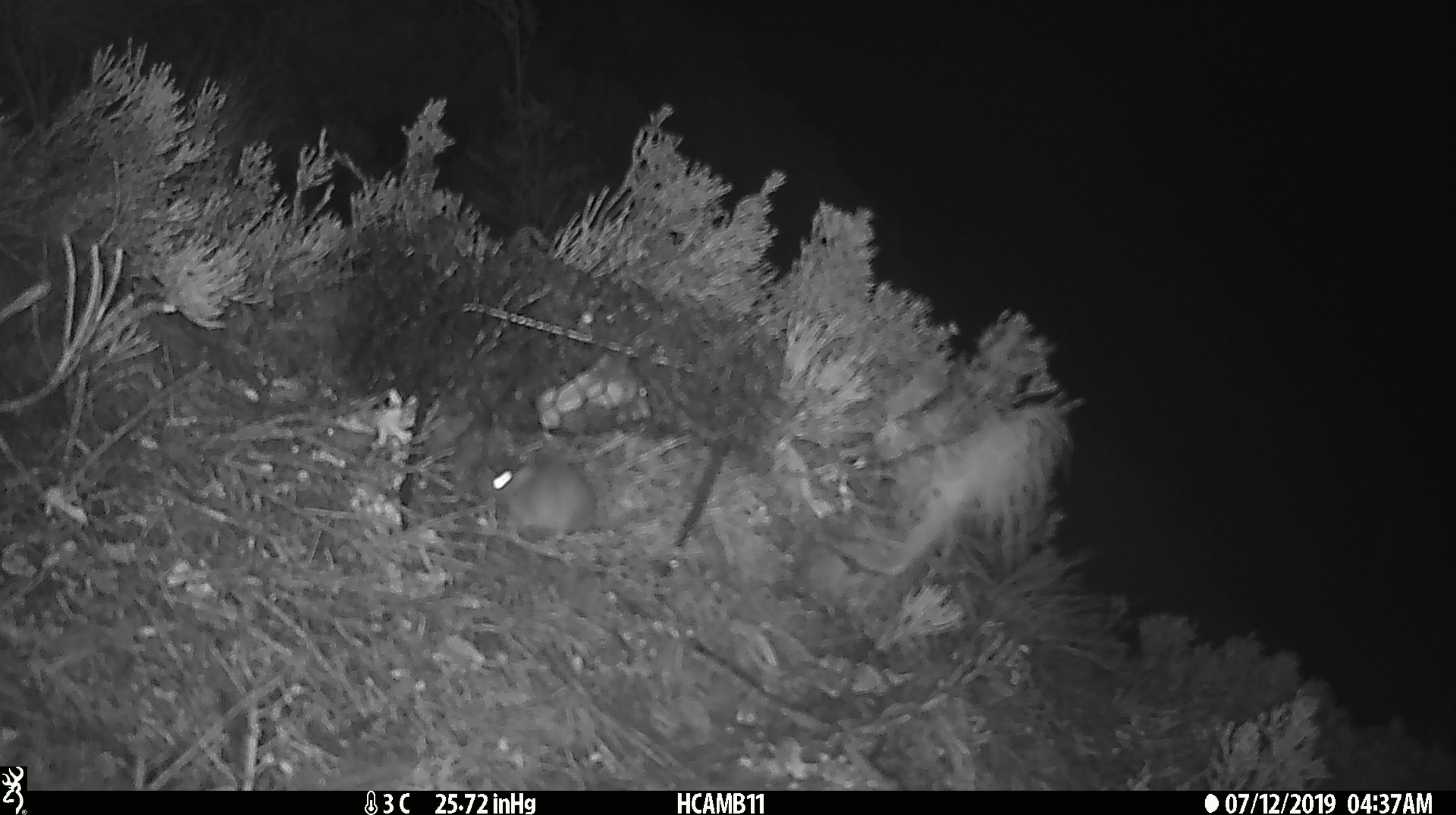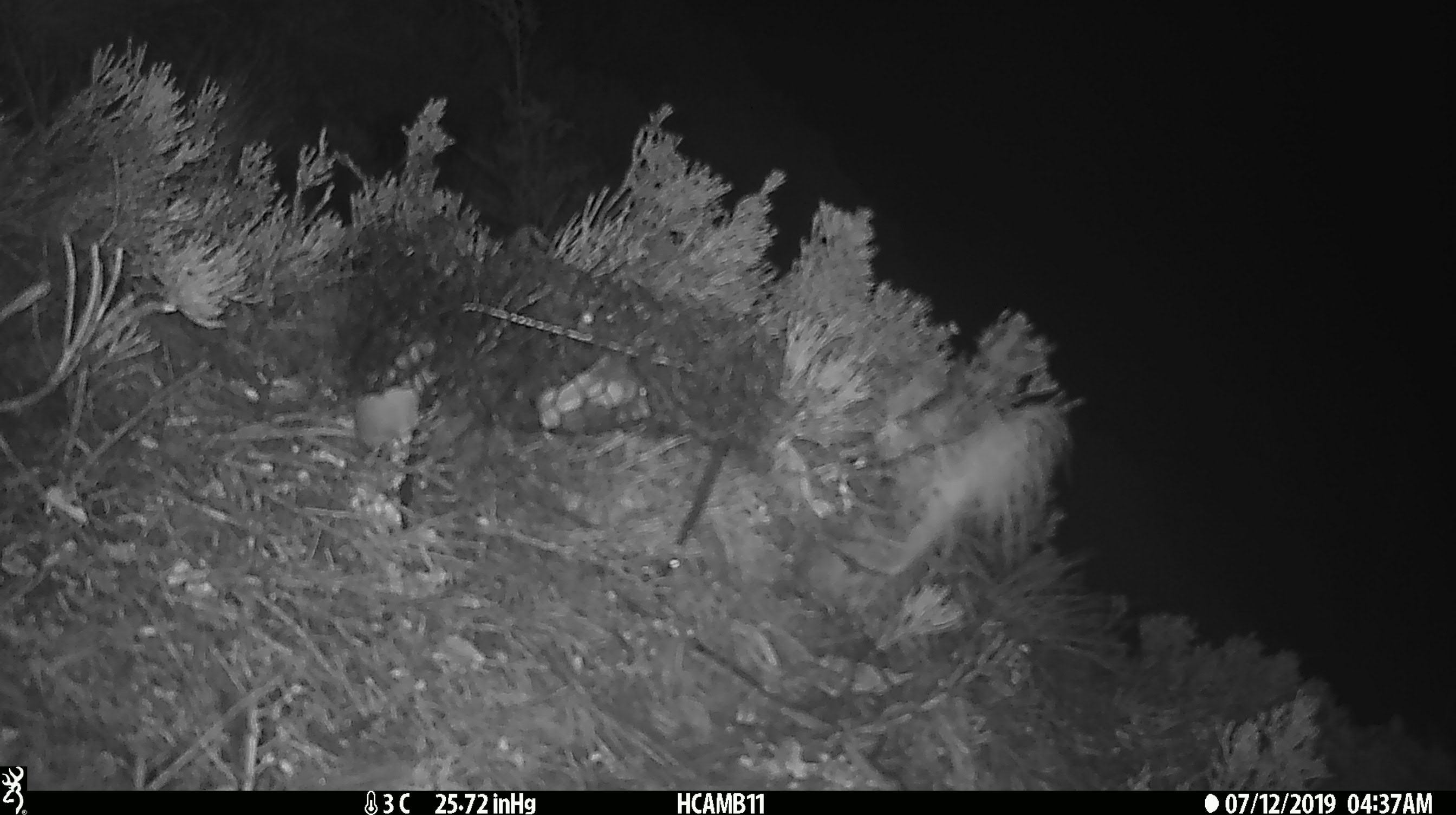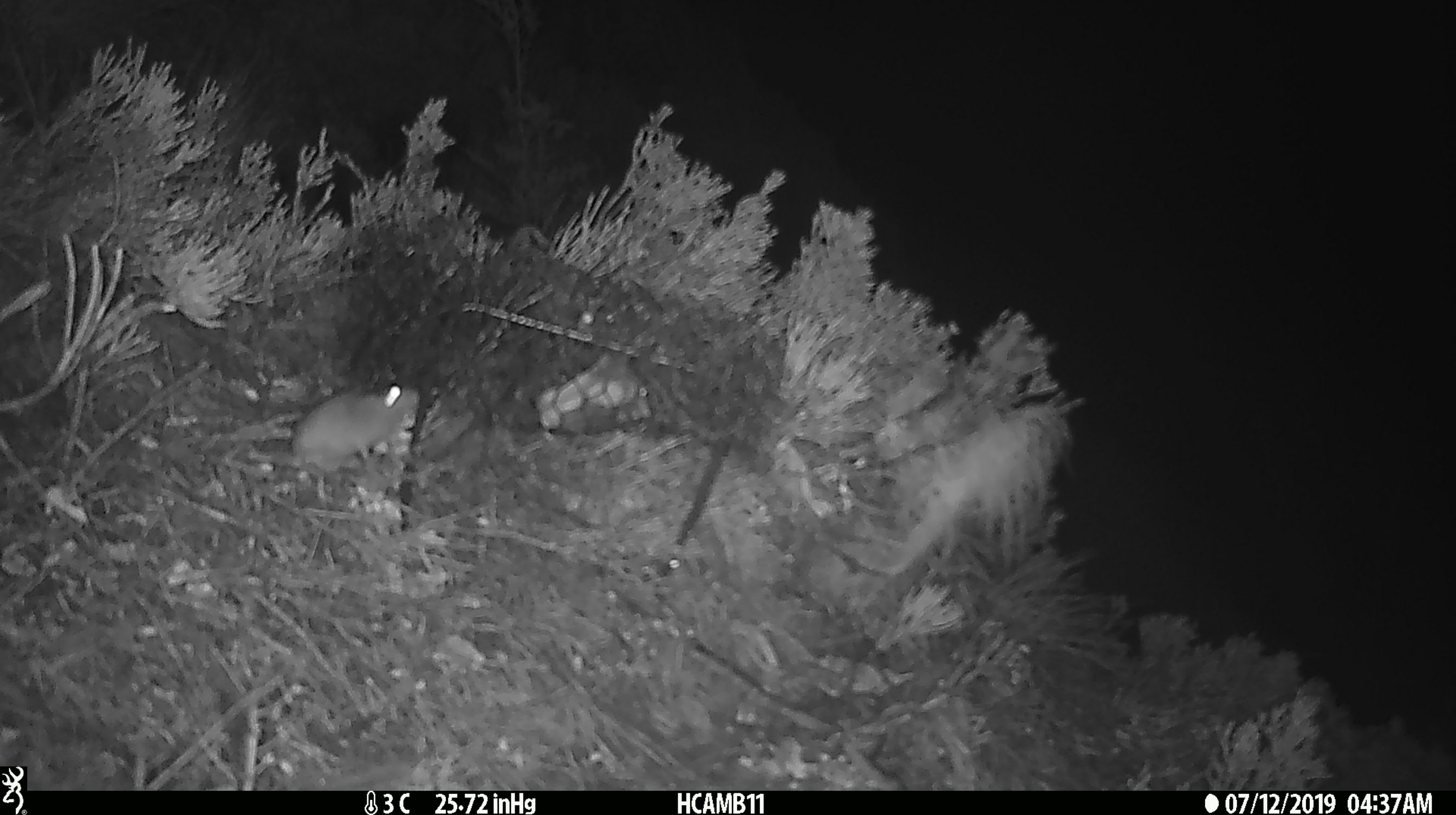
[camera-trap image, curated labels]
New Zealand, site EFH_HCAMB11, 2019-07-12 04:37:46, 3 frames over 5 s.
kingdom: Animalia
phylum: Chordata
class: Mammalia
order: Rodentia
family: Muridae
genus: Mus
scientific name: Mus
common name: mouse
Mouse (Mus).